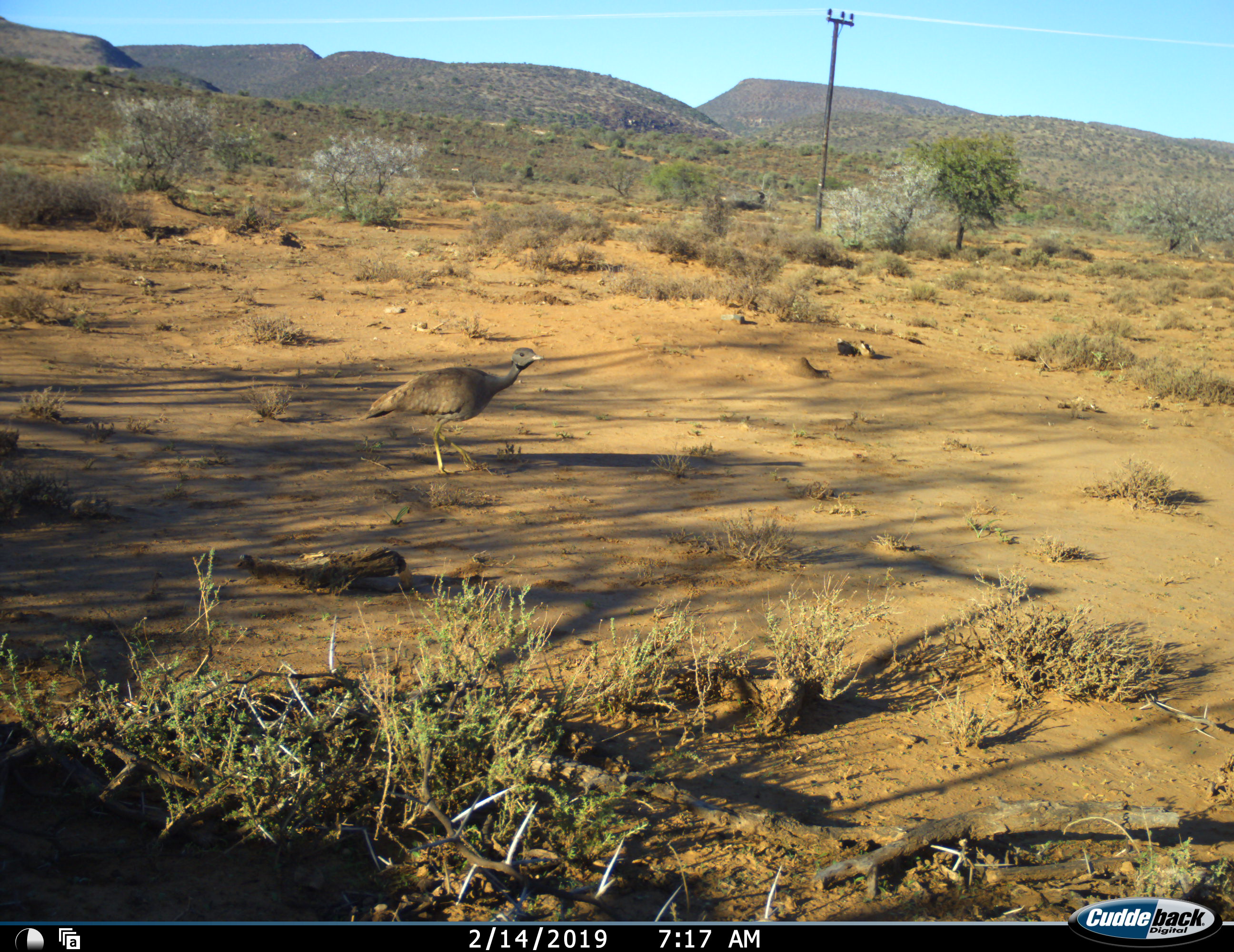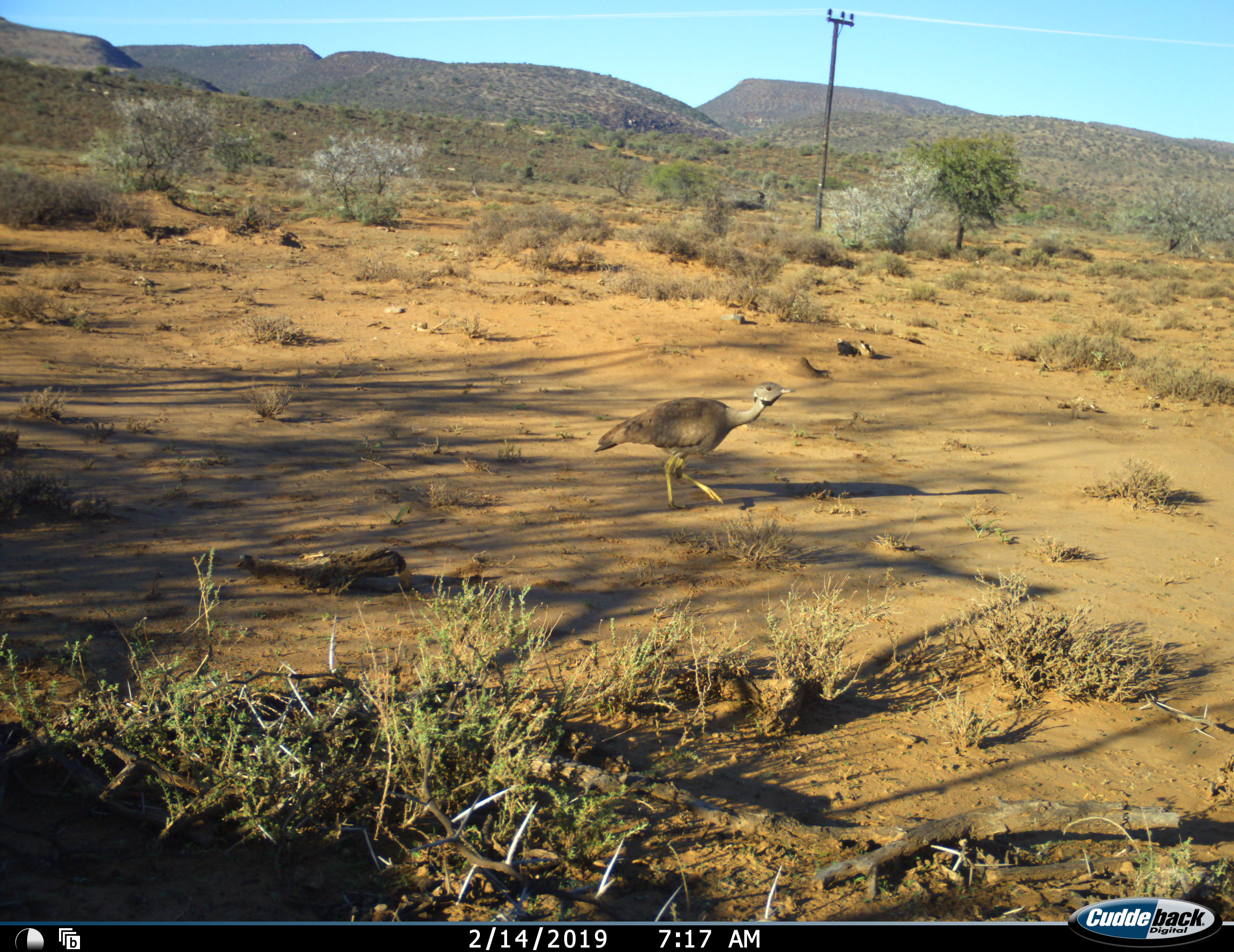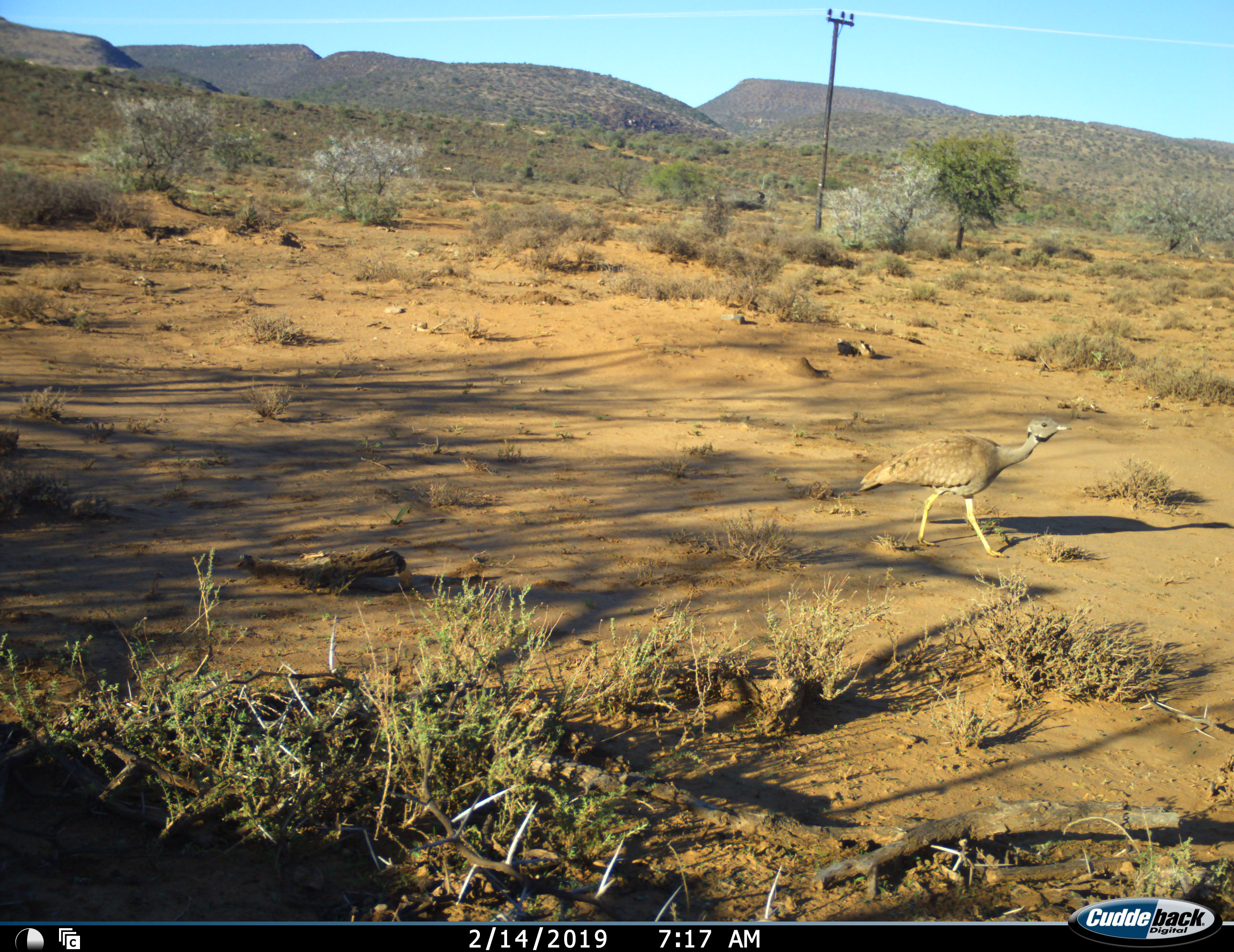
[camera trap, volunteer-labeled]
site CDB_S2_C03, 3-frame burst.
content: unidentified animal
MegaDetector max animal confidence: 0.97